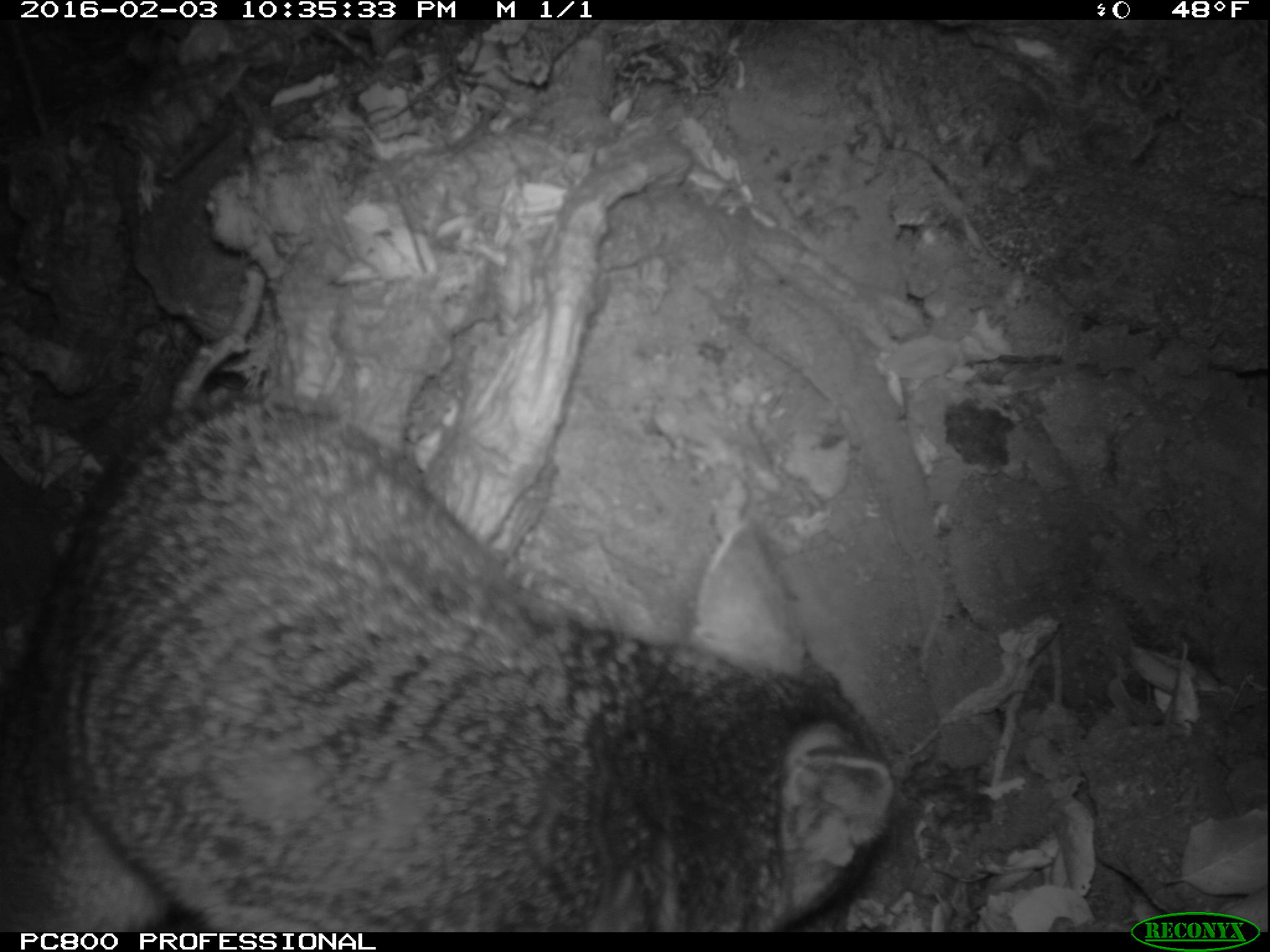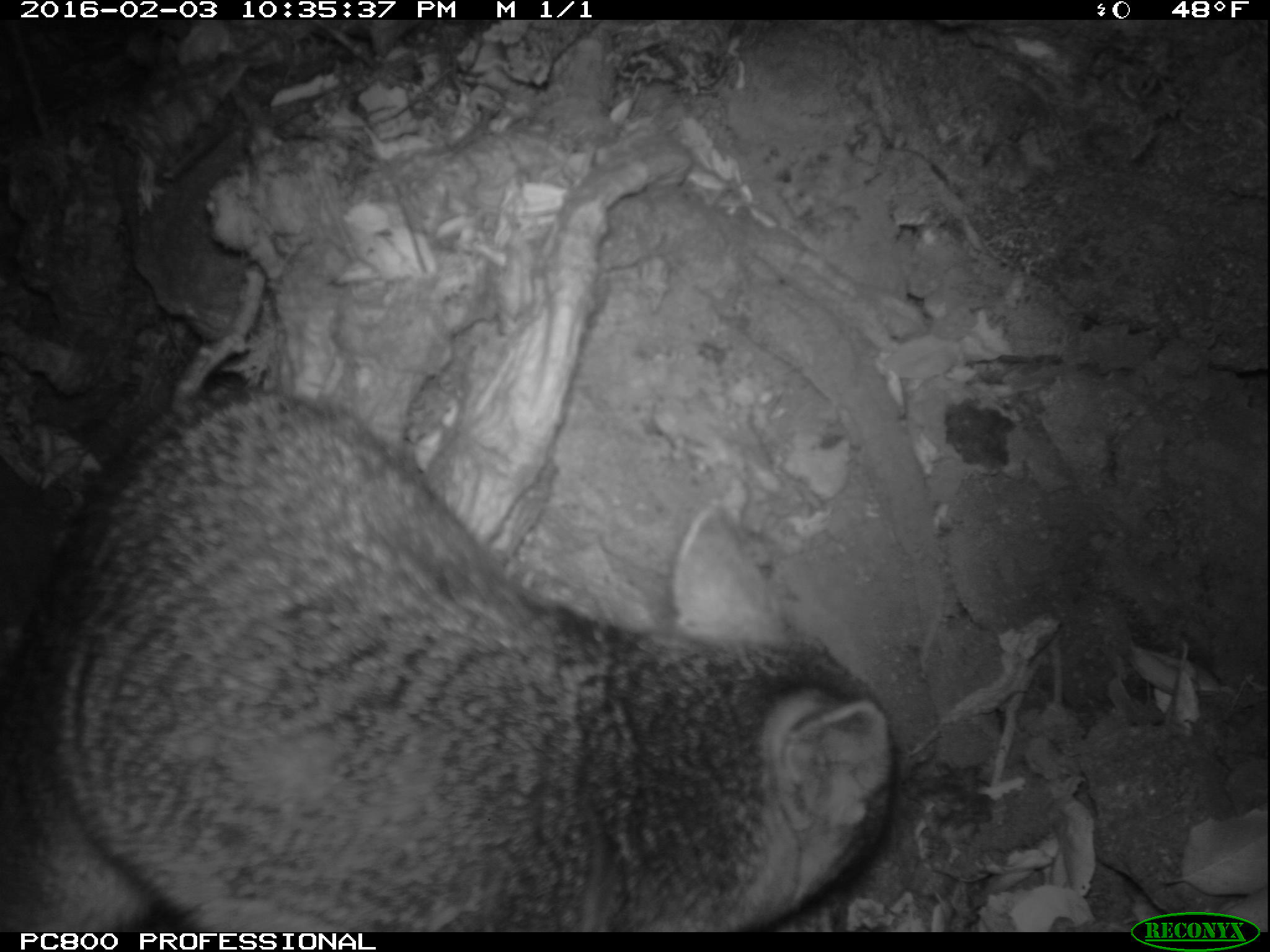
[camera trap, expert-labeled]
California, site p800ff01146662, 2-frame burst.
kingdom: Animalia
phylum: Chordata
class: Mammalia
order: Rodentia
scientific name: Rodentia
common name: rodent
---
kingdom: Animalia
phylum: Chordata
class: Mammalia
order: Carnivora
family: Canidae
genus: Urocyon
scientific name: Urocyon littoralis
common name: island fox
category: fox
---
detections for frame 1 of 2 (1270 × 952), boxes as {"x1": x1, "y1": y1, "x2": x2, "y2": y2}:
rodent: {"x1": 0, "y1": 397, "x2": 892, "y2": 932}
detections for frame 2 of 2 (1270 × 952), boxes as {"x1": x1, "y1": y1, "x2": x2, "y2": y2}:
fox: {"x1": 0, "y1": 382, "x2": 900, "y2": 932}